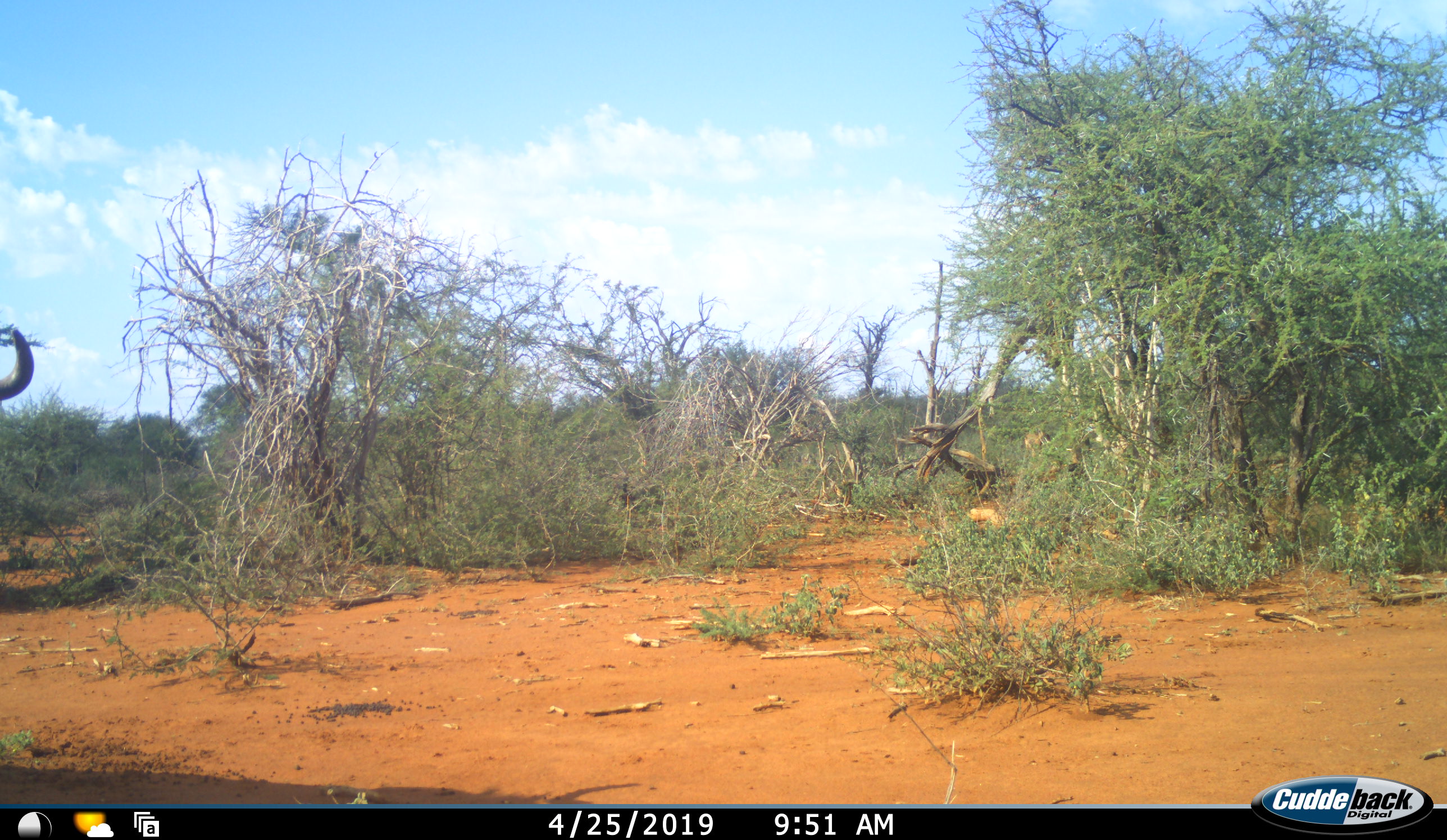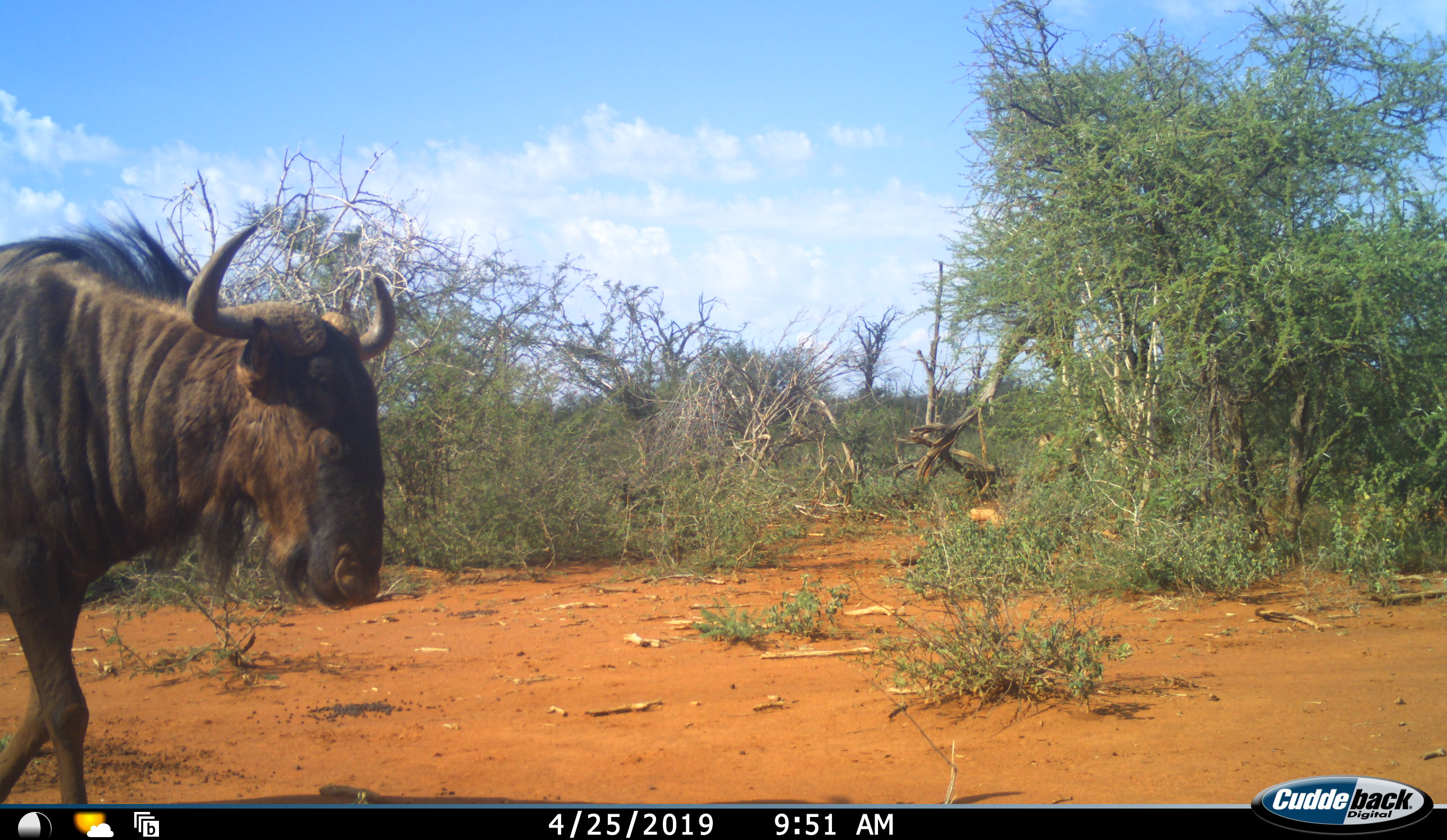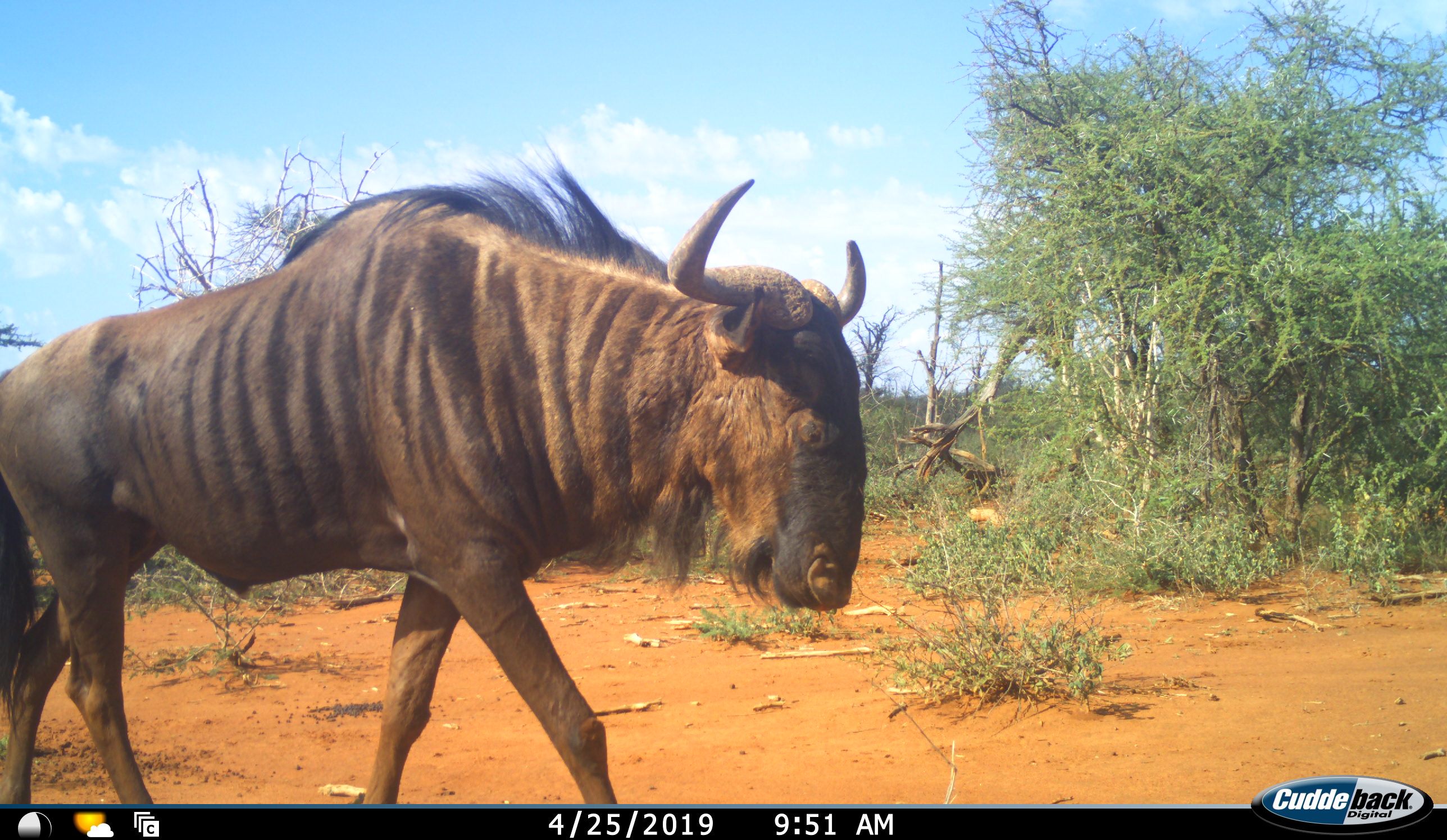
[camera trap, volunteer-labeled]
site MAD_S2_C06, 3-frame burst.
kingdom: Animalia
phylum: Chordata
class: Mammalia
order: Artiodactyla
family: Bovidae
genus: Connochaetes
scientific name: Connochaetes taurinus taurinus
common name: blue wildebeest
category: wildebeestblue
Wildebeestblue (blue wildebeest) (Connochaetes taurinus taurinus), count 1. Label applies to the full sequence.